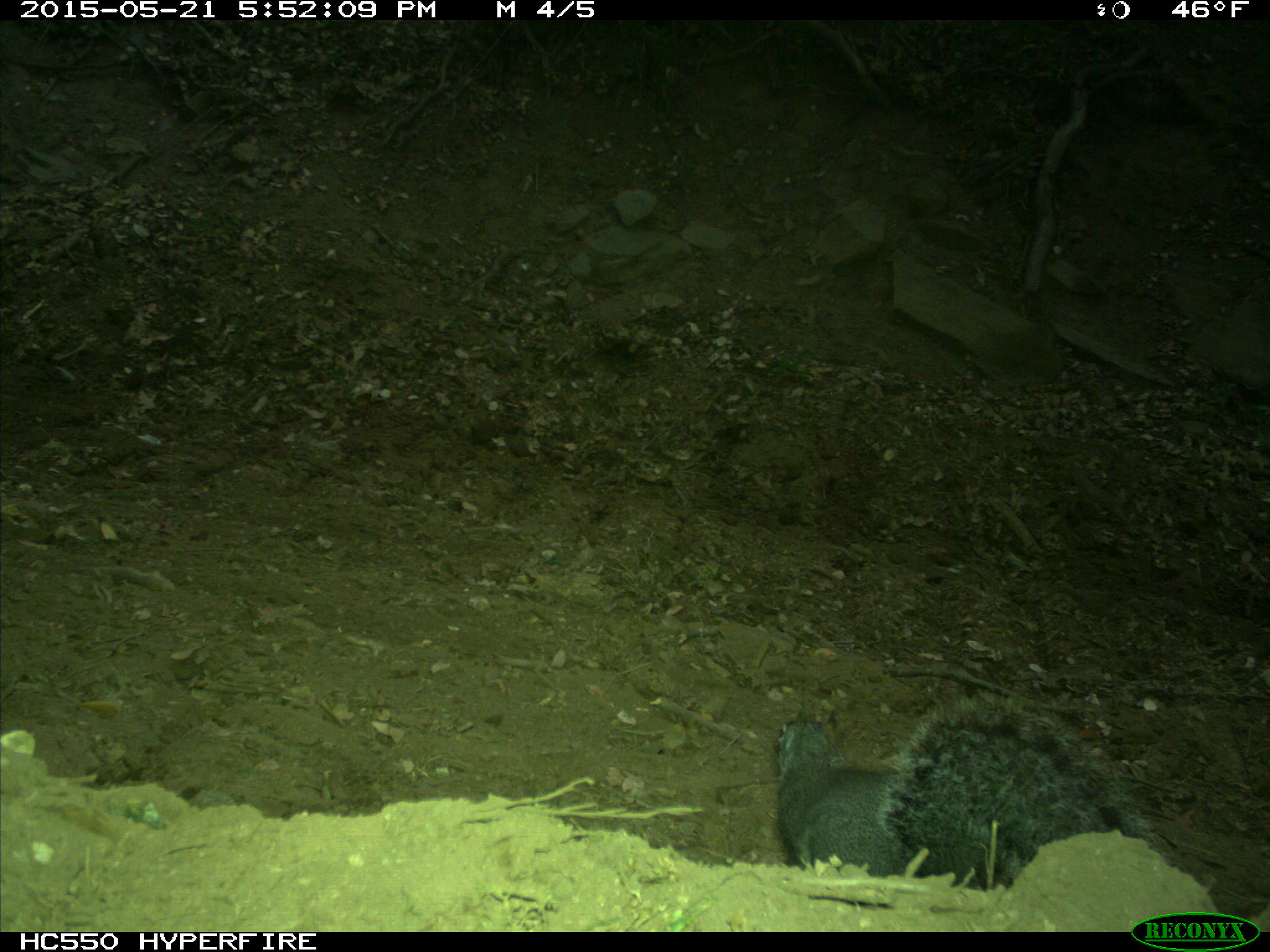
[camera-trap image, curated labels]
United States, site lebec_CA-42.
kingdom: Animalia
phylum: Chordata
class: Mammalia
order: Rodentia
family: Sciuridae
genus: Sciurus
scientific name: Sciurus carolinensis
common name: eastern gray squirrel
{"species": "Sciurus carolinensis (eastern gray squirrel)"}